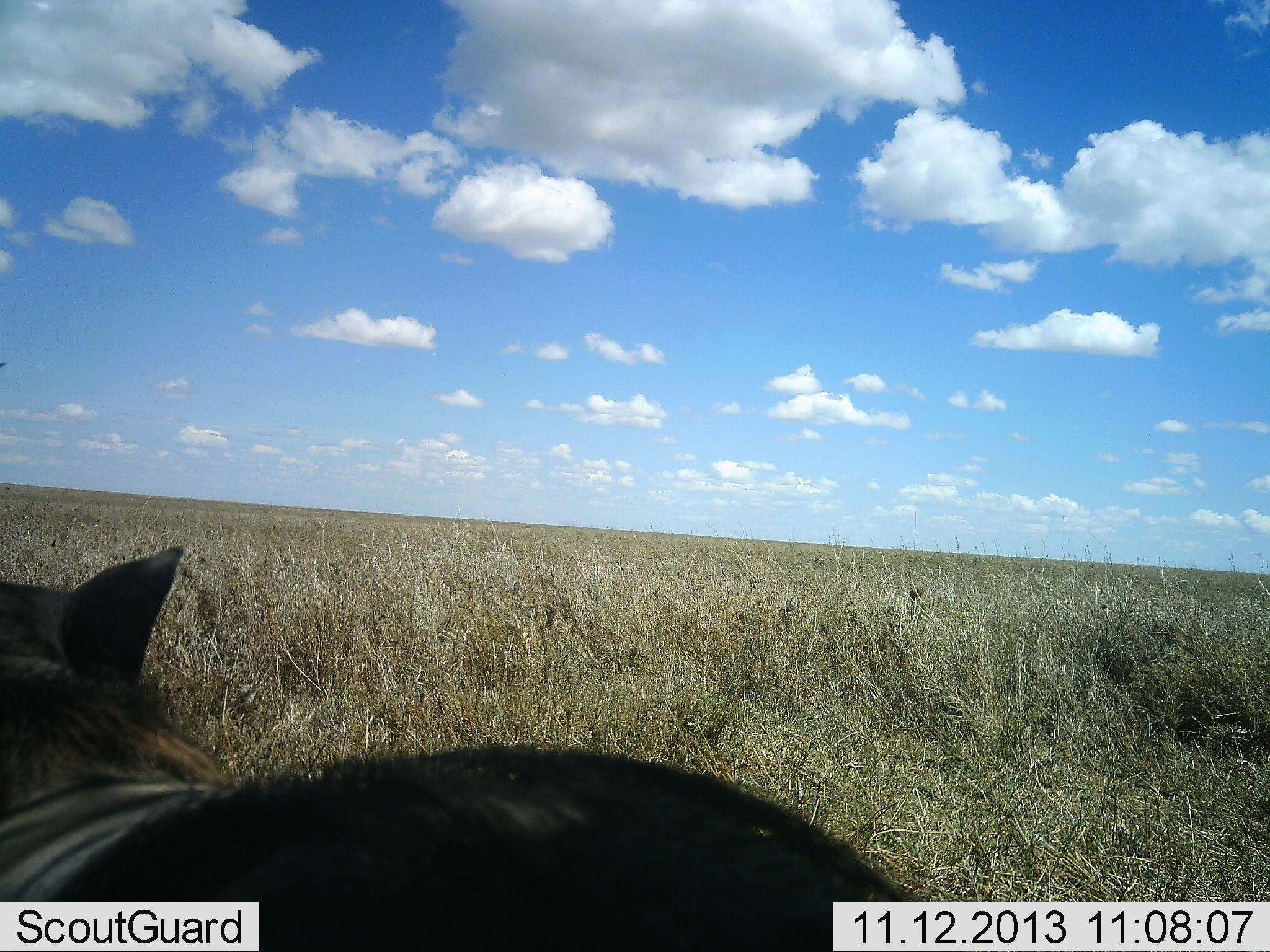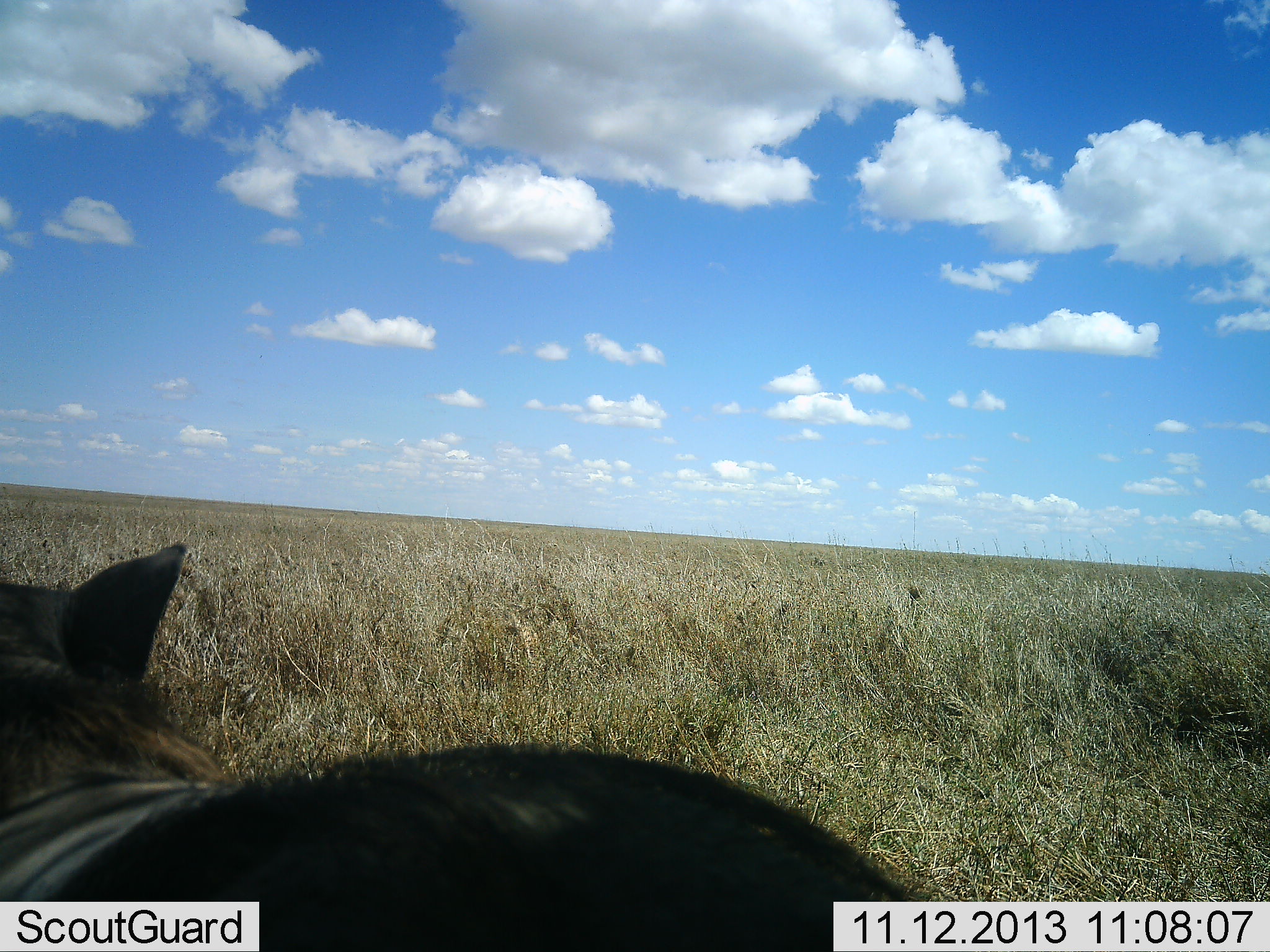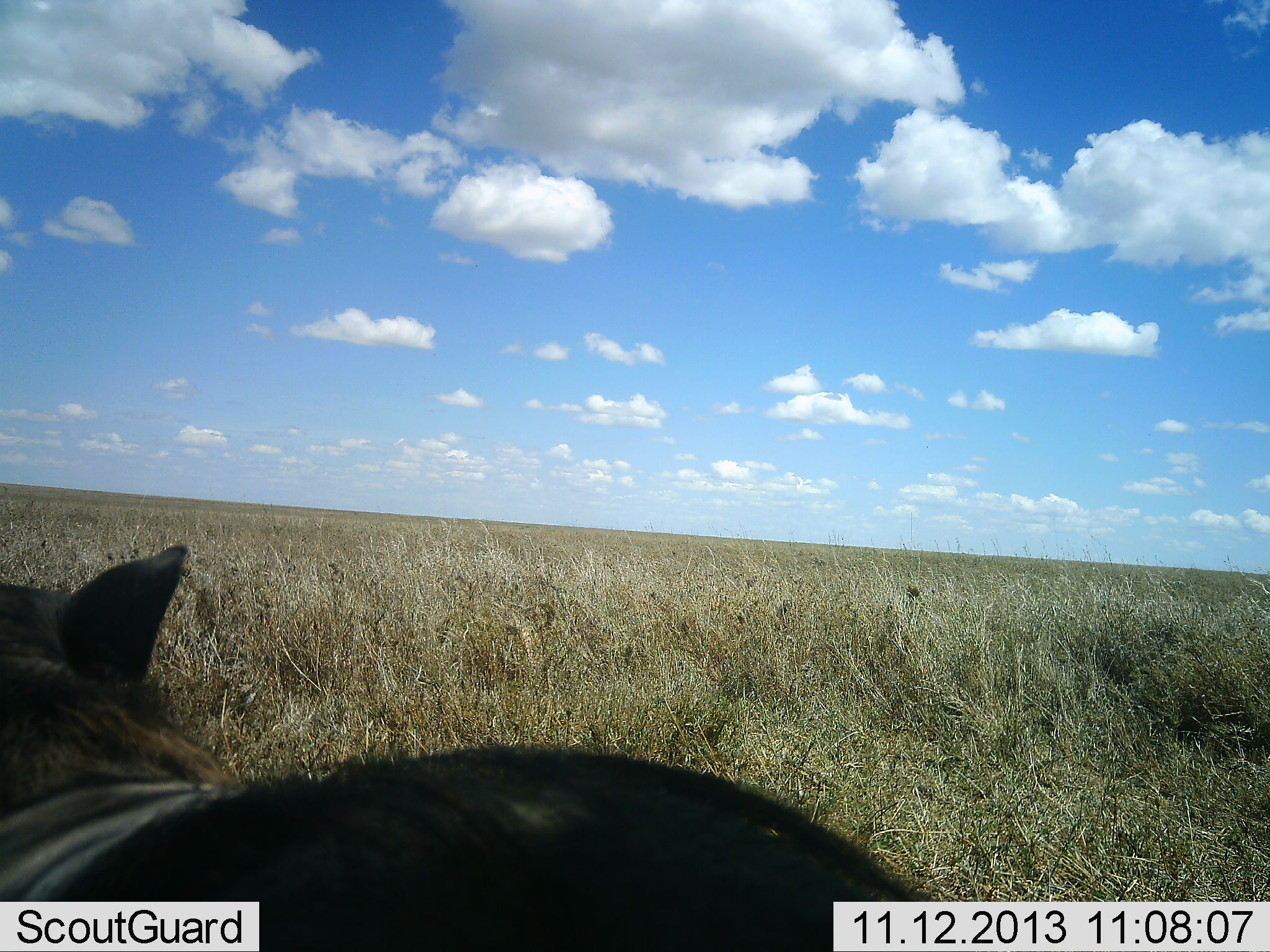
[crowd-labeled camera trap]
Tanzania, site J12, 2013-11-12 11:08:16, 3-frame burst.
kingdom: Animalia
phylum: Chordata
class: Mammalia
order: Artiodactyla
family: Suidae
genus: Phacochoerus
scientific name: Phacochoerus africanus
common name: warthog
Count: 1.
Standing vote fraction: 30%.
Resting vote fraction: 70%.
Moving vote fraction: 0%.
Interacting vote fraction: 0%.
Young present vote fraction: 0%.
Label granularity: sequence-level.